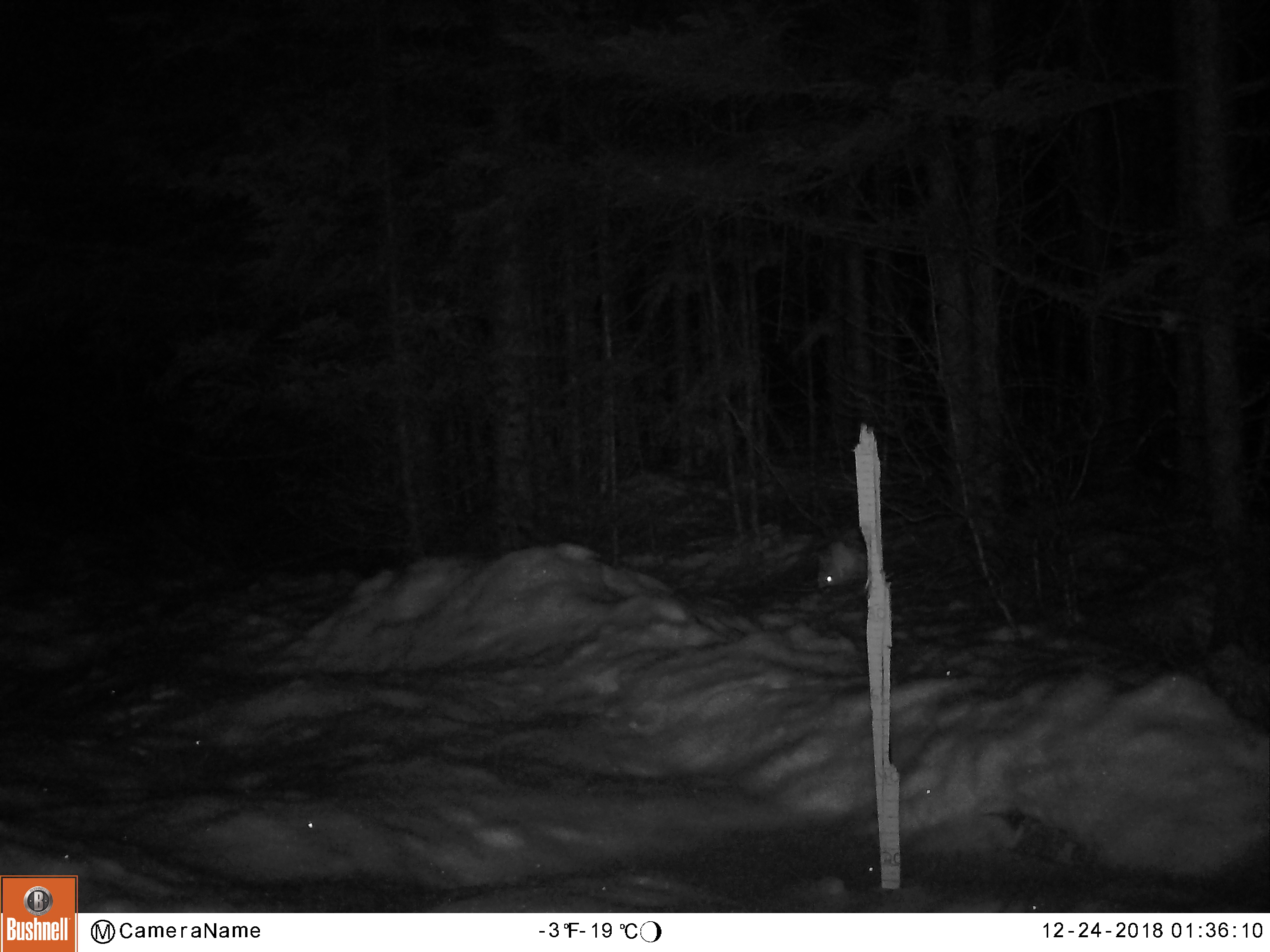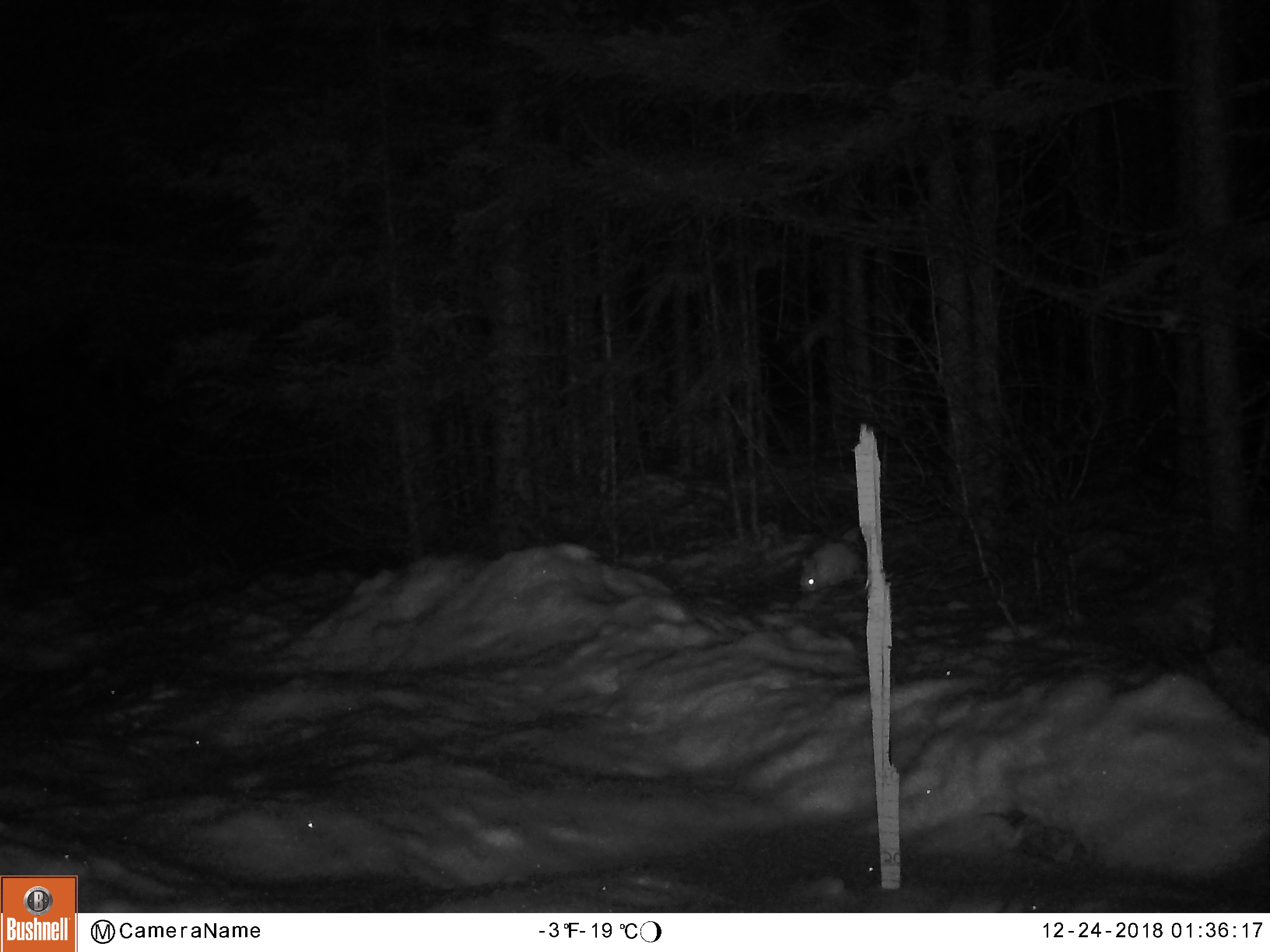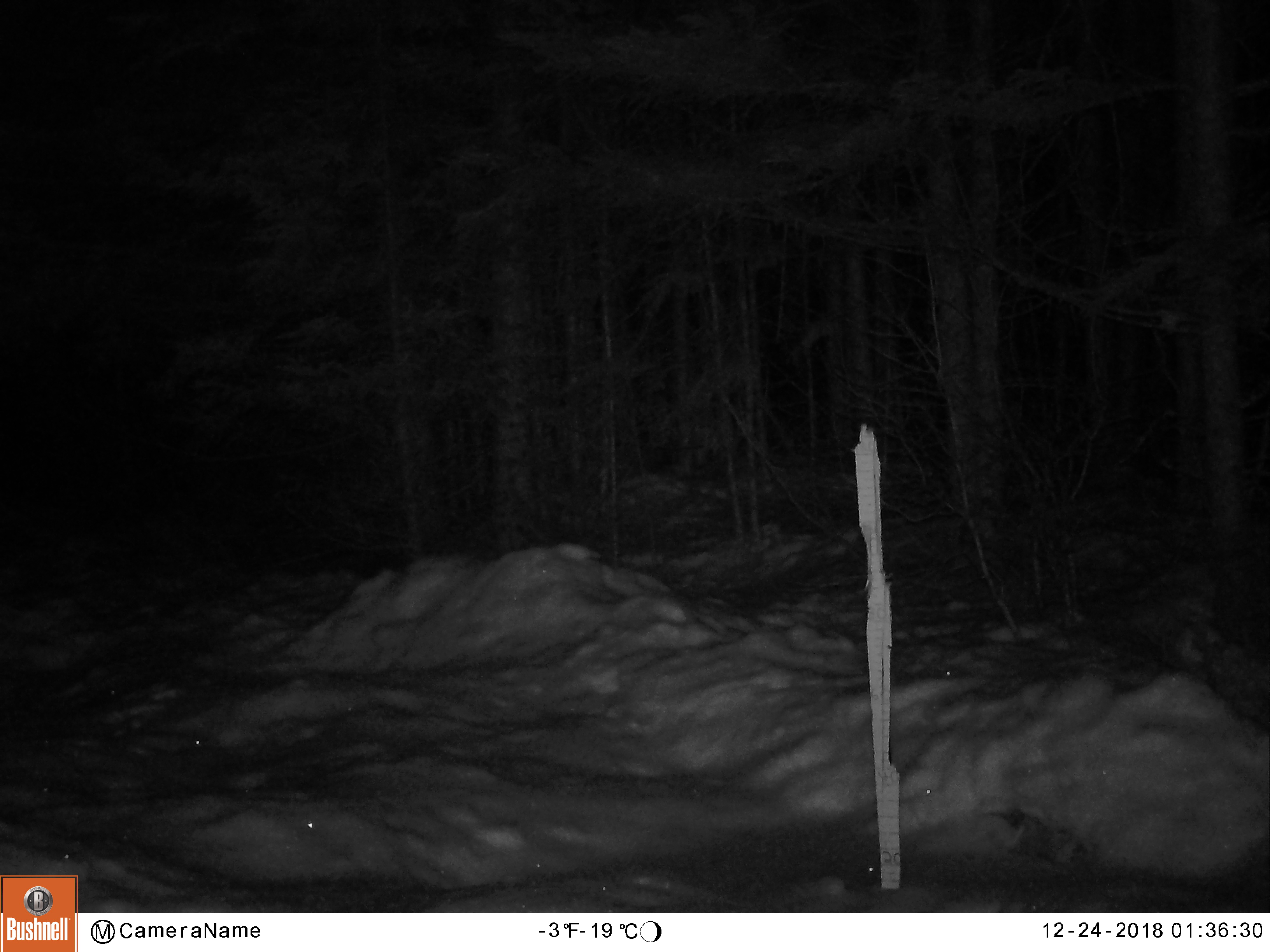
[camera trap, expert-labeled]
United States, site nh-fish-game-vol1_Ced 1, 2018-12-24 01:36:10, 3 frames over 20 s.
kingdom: Animalia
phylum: Chordata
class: Mammalia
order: Lagomorpha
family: Leporidae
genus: Lepus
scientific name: Lepus americanus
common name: snowshoe hare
Snowshoe hare (Lepus americanus).